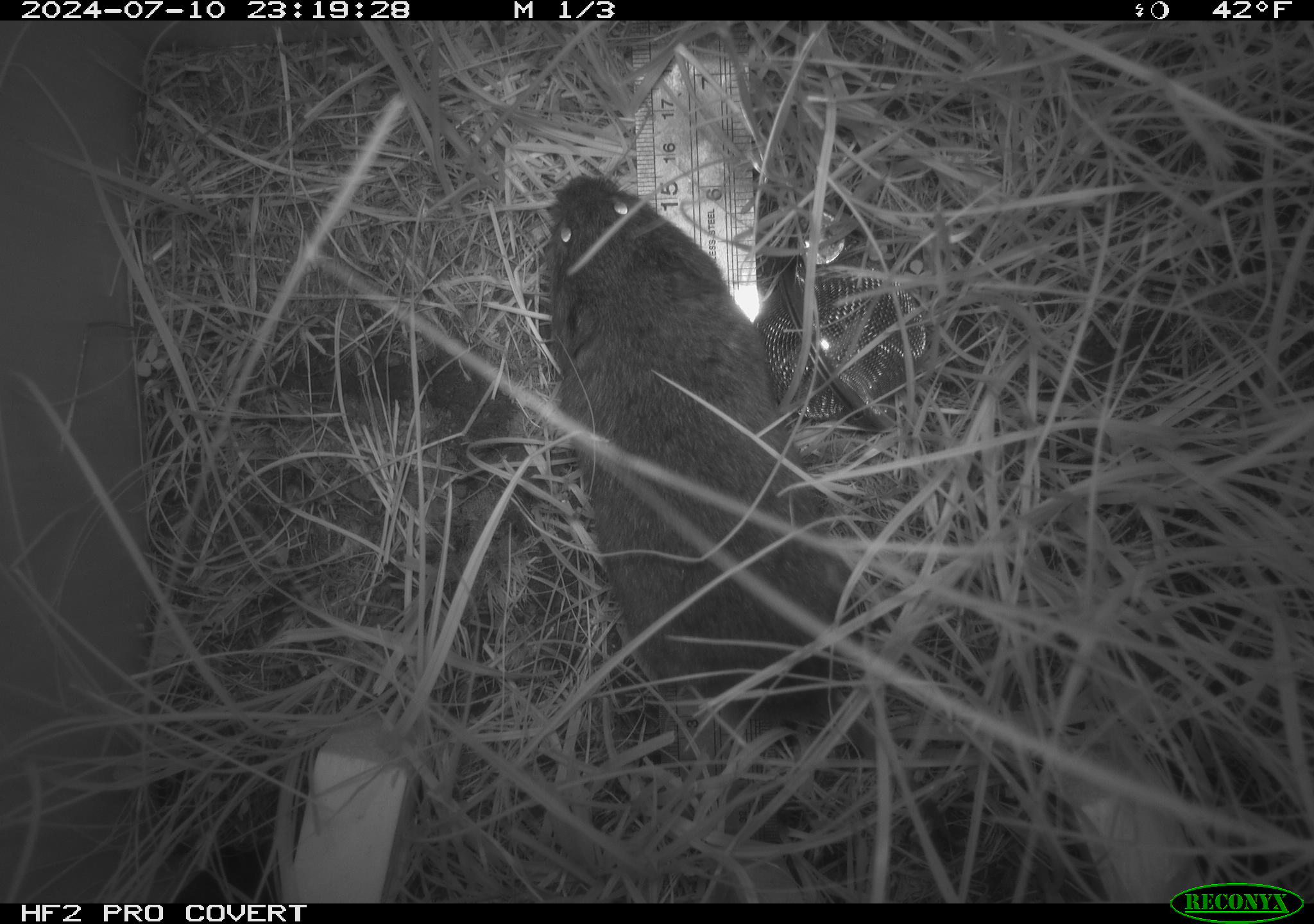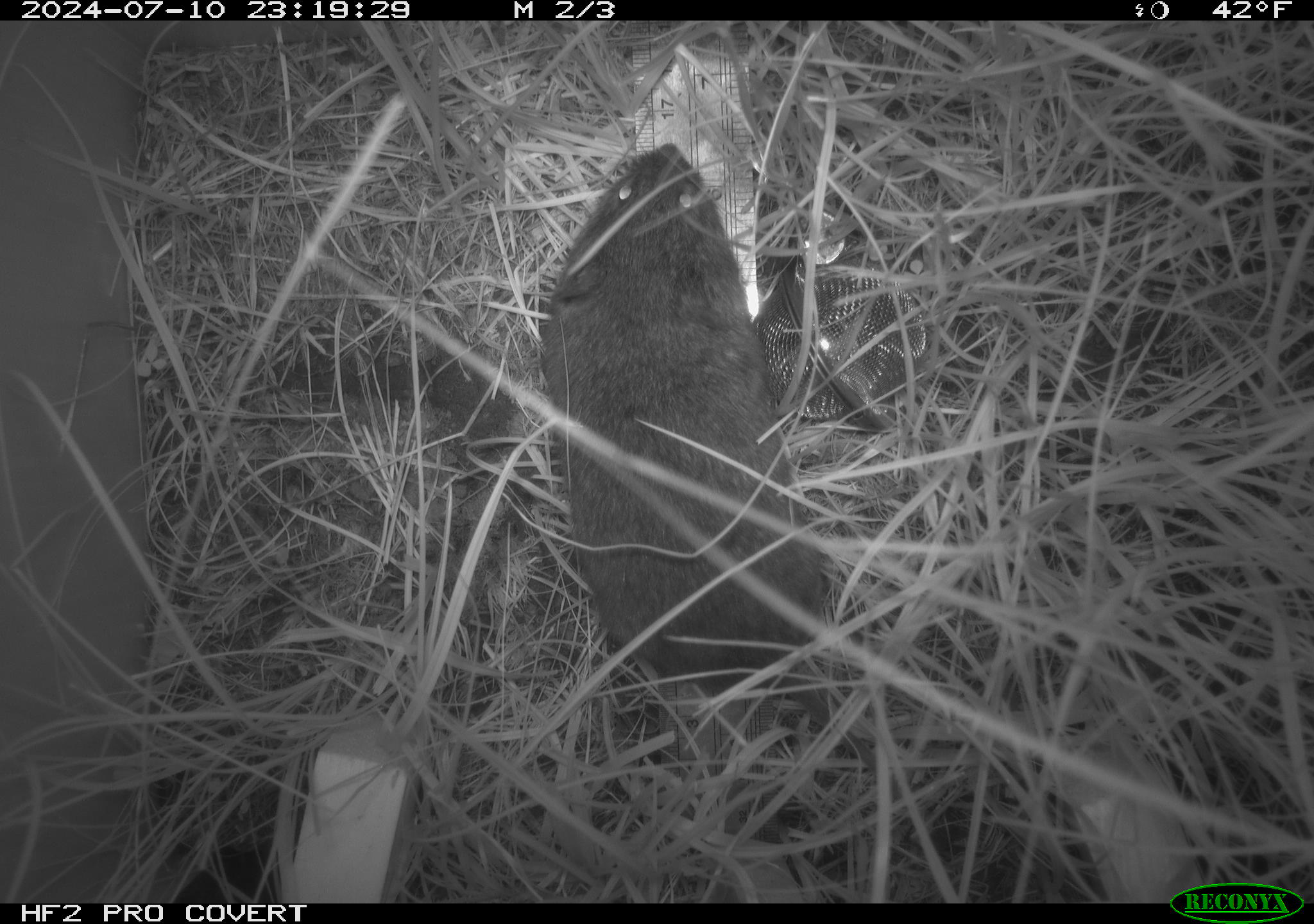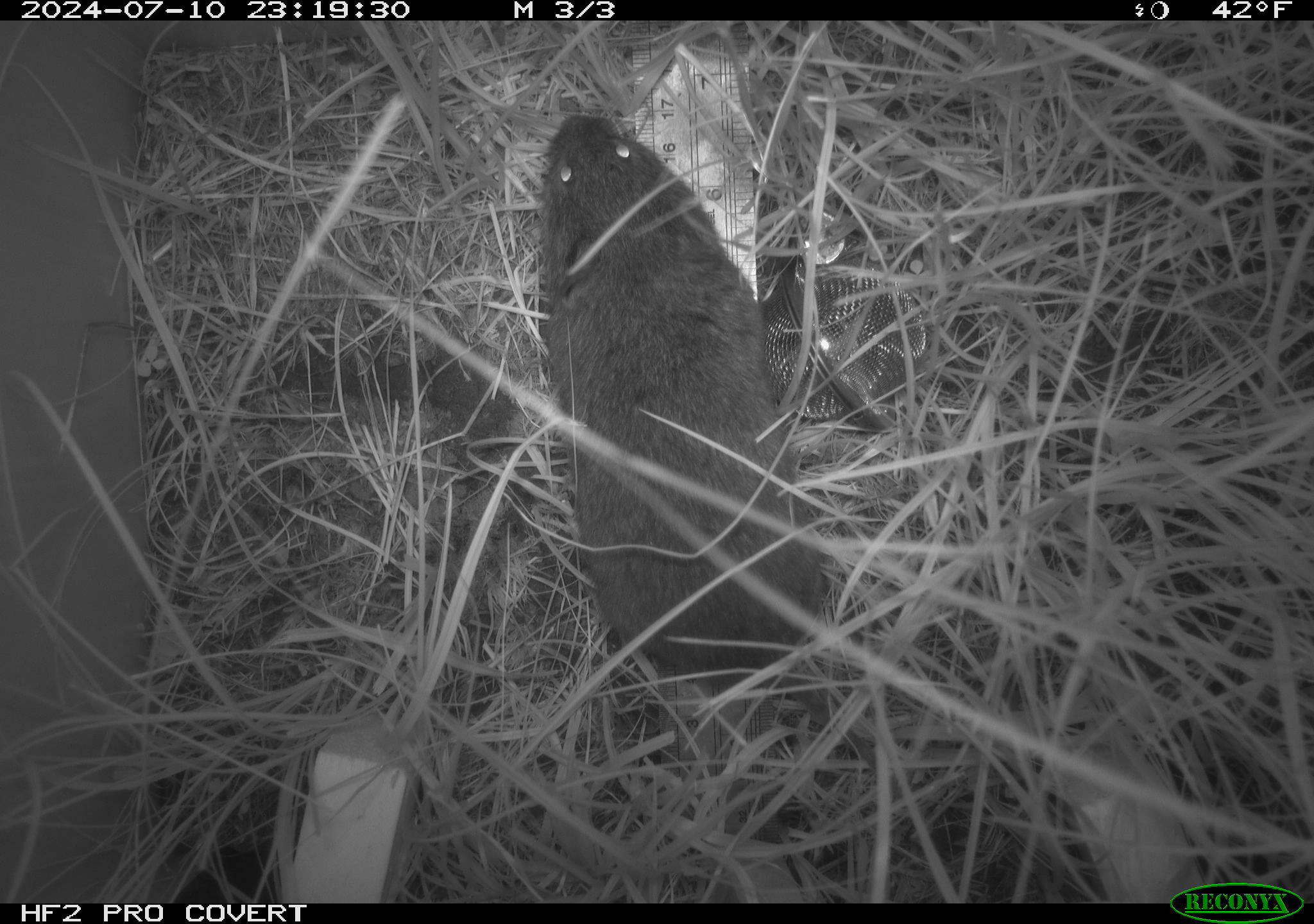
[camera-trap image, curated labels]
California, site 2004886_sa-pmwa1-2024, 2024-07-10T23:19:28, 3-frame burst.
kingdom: Animalia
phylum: Chordata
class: Mammalia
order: Rodentia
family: Cricetidae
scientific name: Arvicolinae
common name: voles, lemmings, and muskrats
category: arvicolinae subfamily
Arvicolinae subfamily (voles, lemmings, and muskrats) (Arvicolinae).